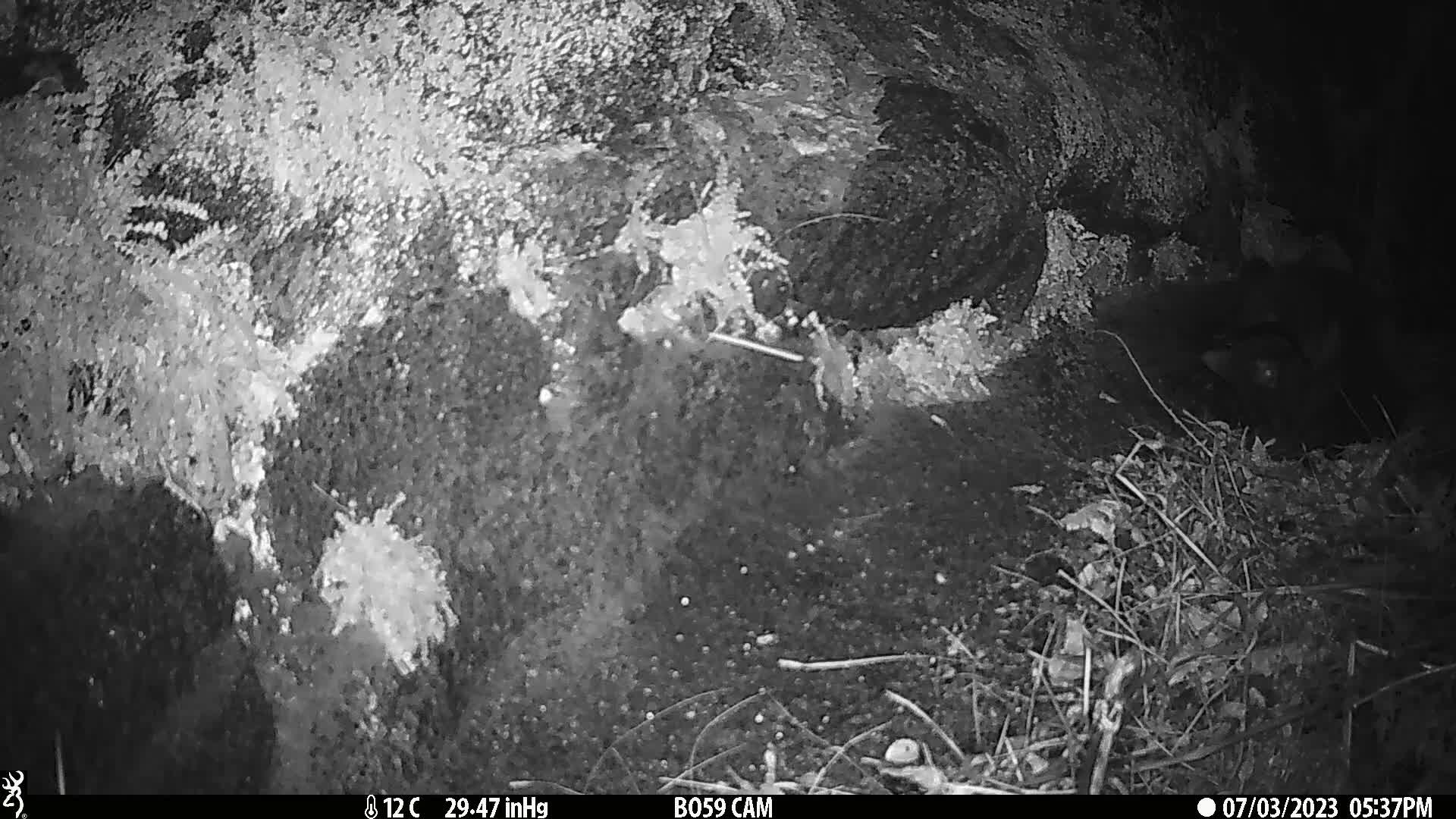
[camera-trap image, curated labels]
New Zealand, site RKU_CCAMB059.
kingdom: Animalia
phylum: Chordata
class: Mammalia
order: Carnivora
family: Felidae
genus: Felis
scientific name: Felis catus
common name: domestic cat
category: cat